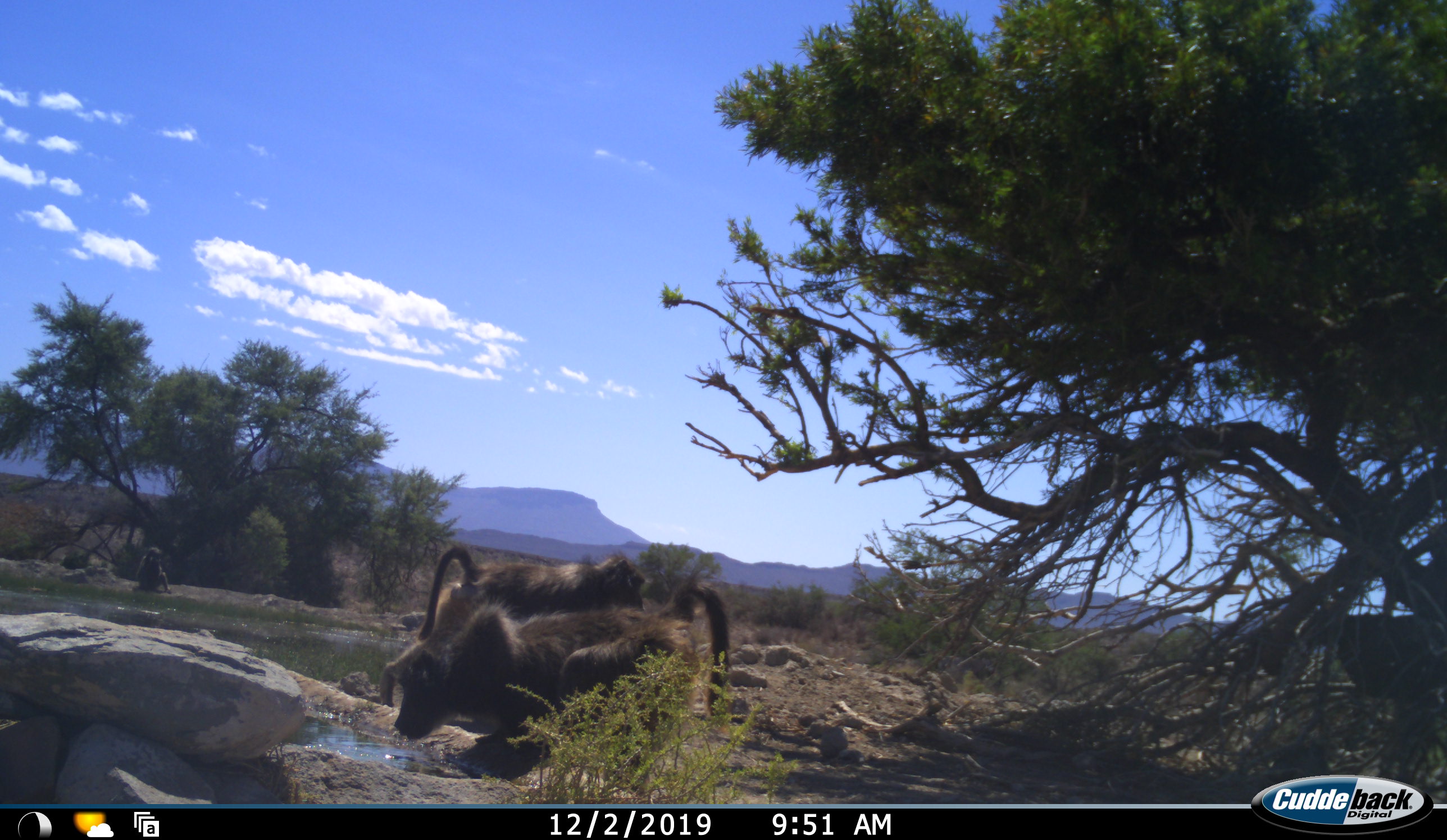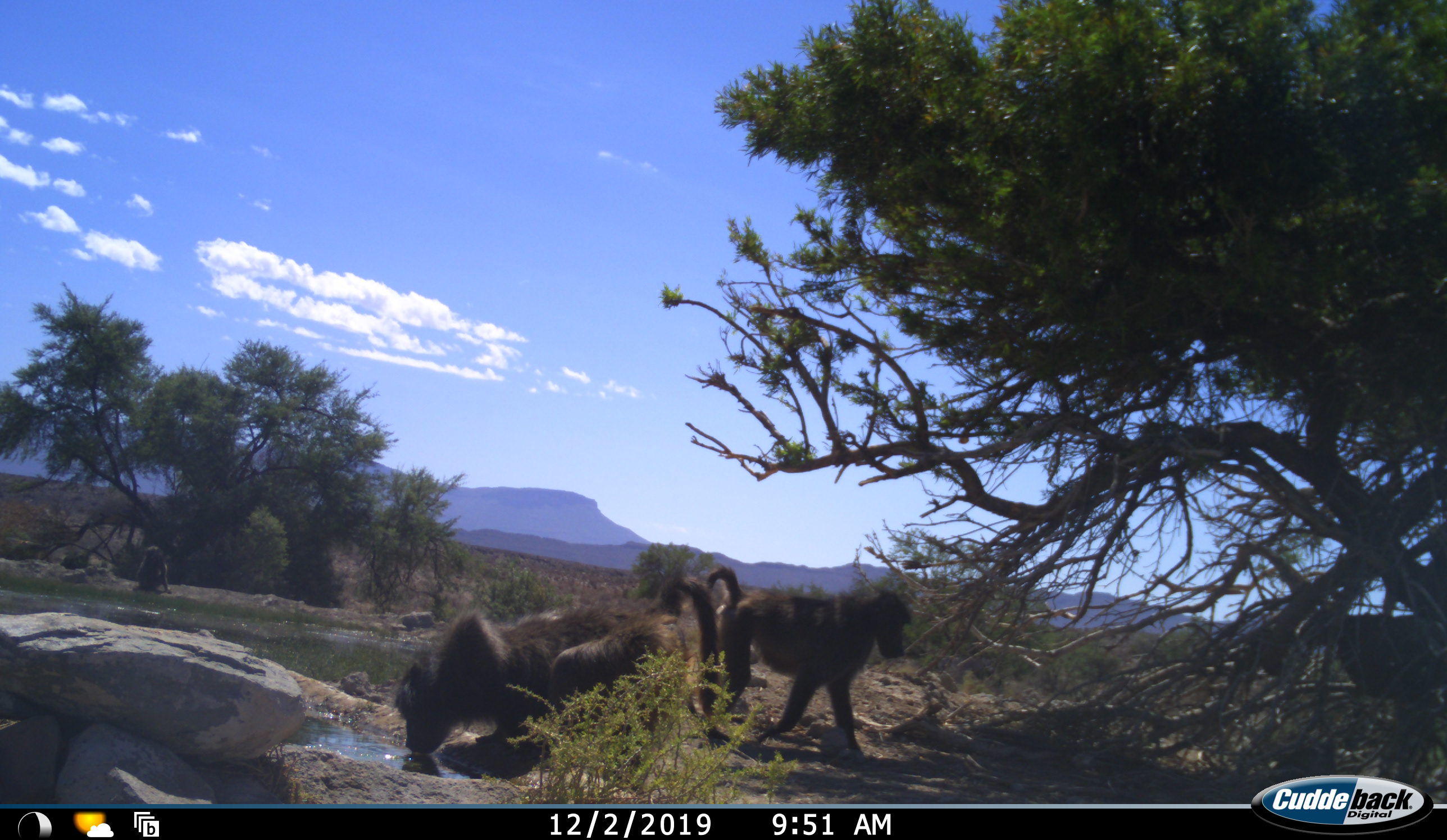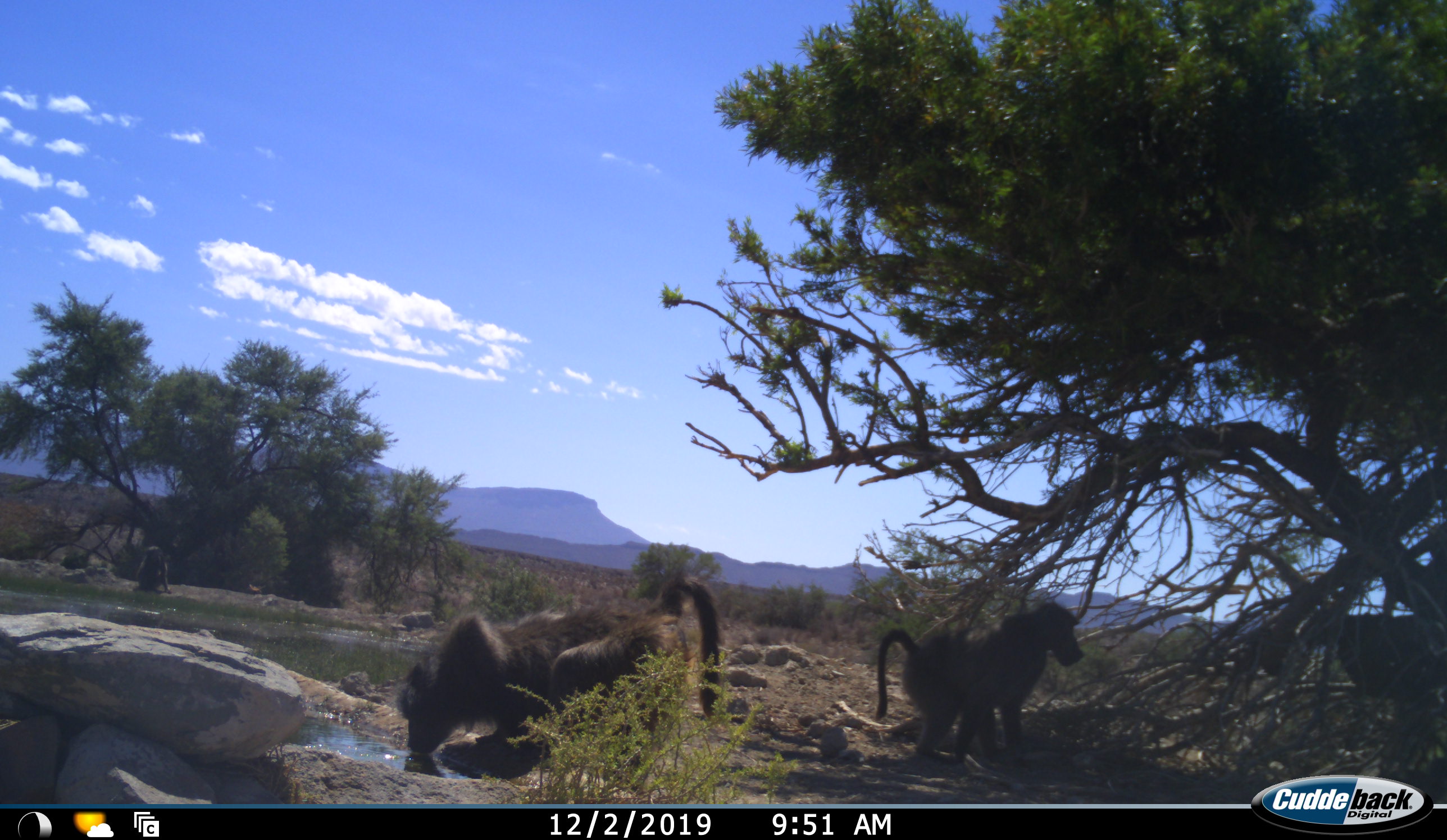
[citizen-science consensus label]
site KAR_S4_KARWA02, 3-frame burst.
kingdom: Animalia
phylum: Chordata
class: Mammalia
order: Primates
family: Cercopithecidae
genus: Papio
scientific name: Papio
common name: baboon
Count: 2.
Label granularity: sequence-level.